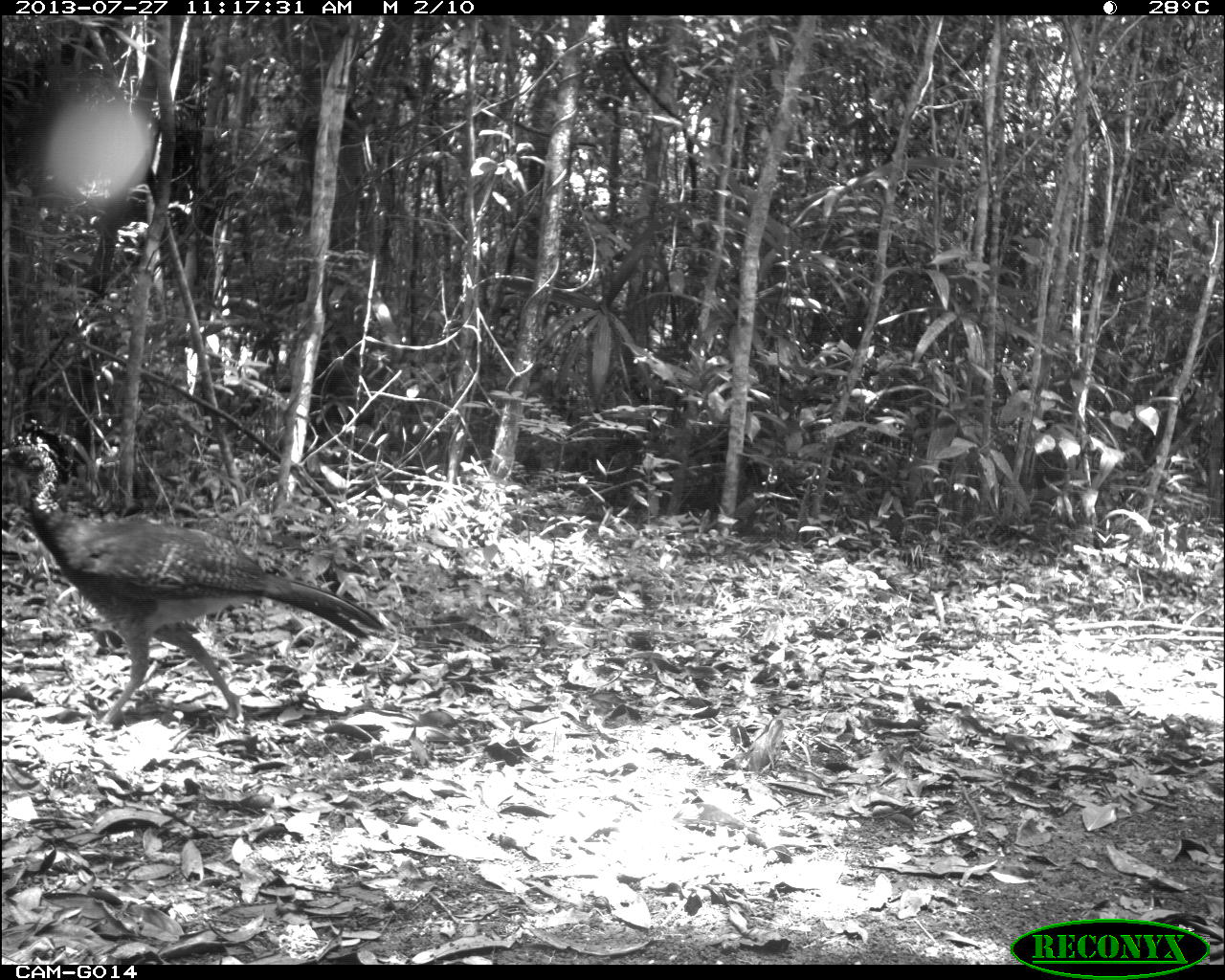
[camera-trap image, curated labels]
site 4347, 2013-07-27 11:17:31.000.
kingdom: Animalia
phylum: Chordata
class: Aves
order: Galliformes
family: Cracidae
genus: Crax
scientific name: Crax rubra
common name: great curassow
Crax rubra (great curassow), count 1, sex female.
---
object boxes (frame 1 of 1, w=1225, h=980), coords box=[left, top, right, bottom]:
crax rubra: box=[0, 414, 386, 735]